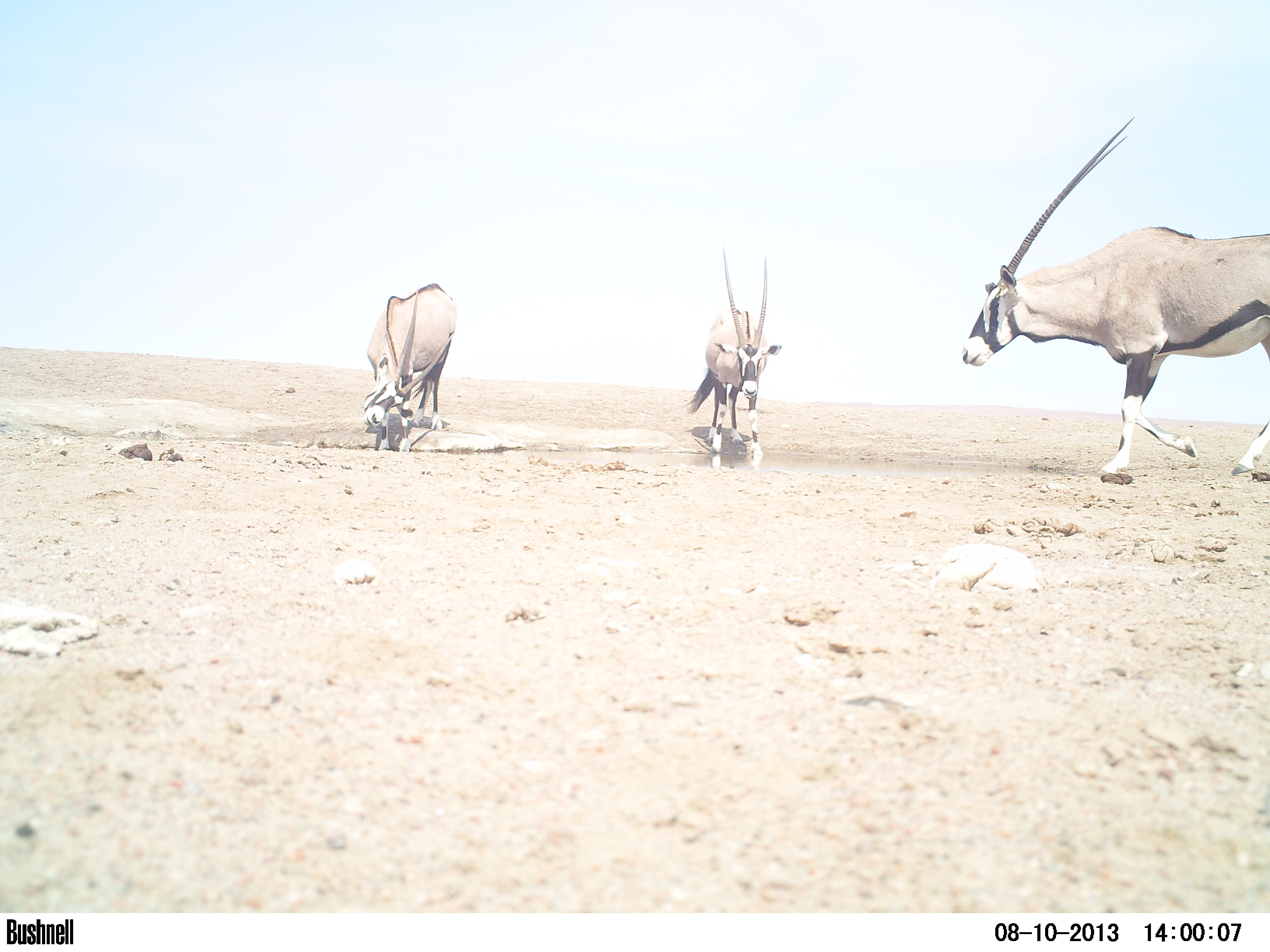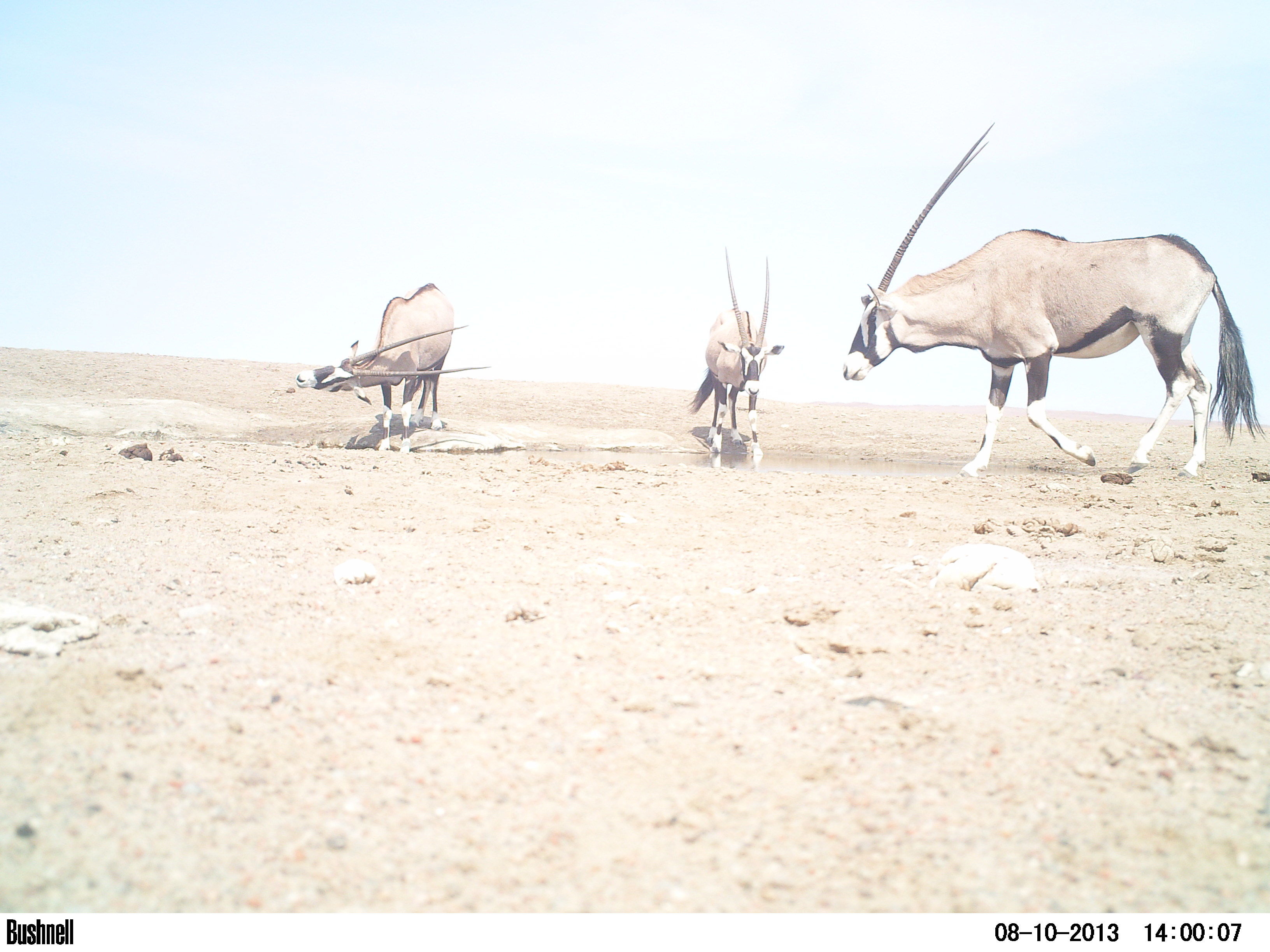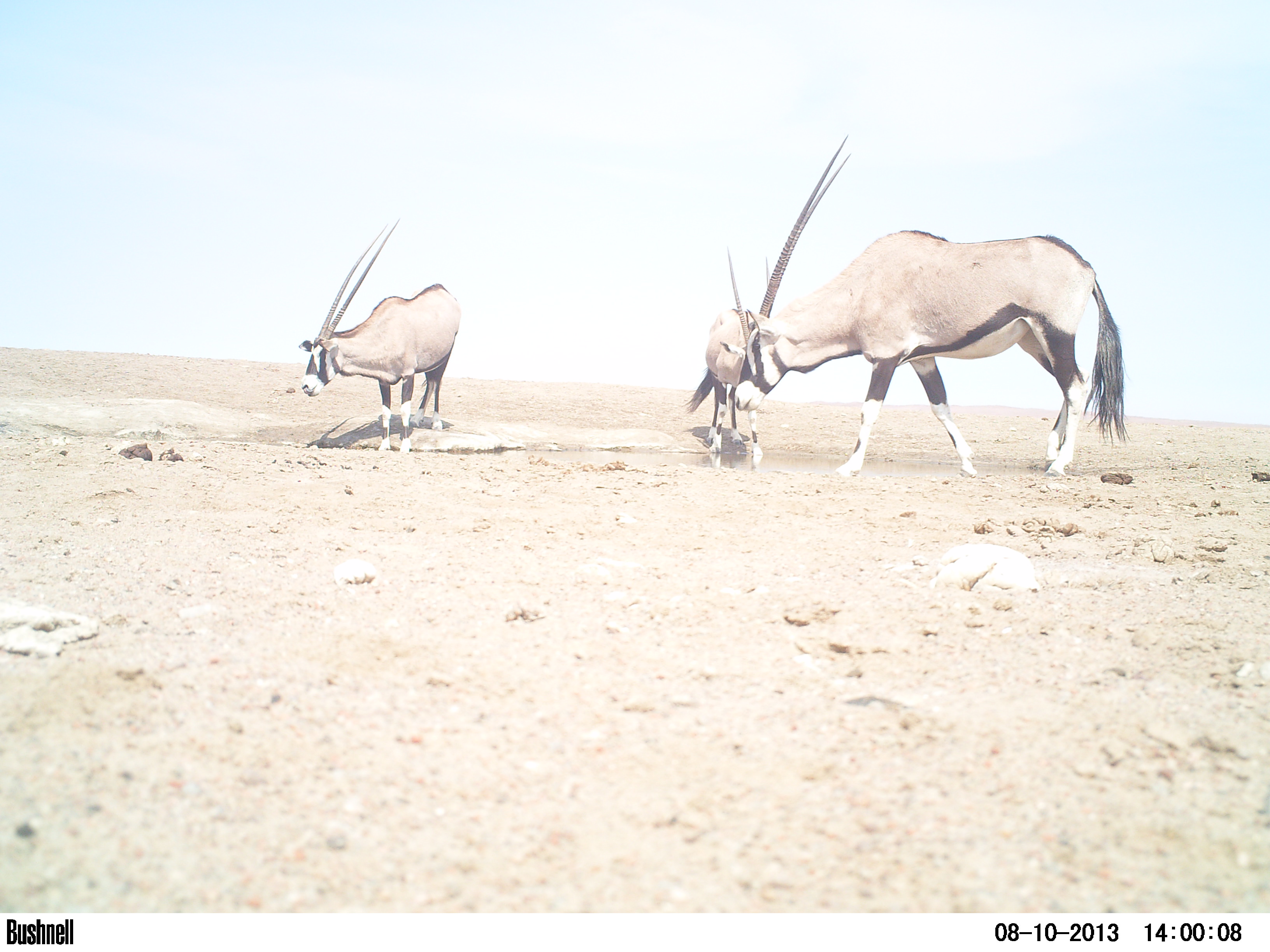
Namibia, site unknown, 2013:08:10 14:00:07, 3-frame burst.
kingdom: Animalia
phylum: Chordata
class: Mammalia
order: Artiodactyla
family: Bovidae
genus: Oryx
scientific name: Oryx gazella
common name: gemsbok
Oryx gazella (gemsbok).